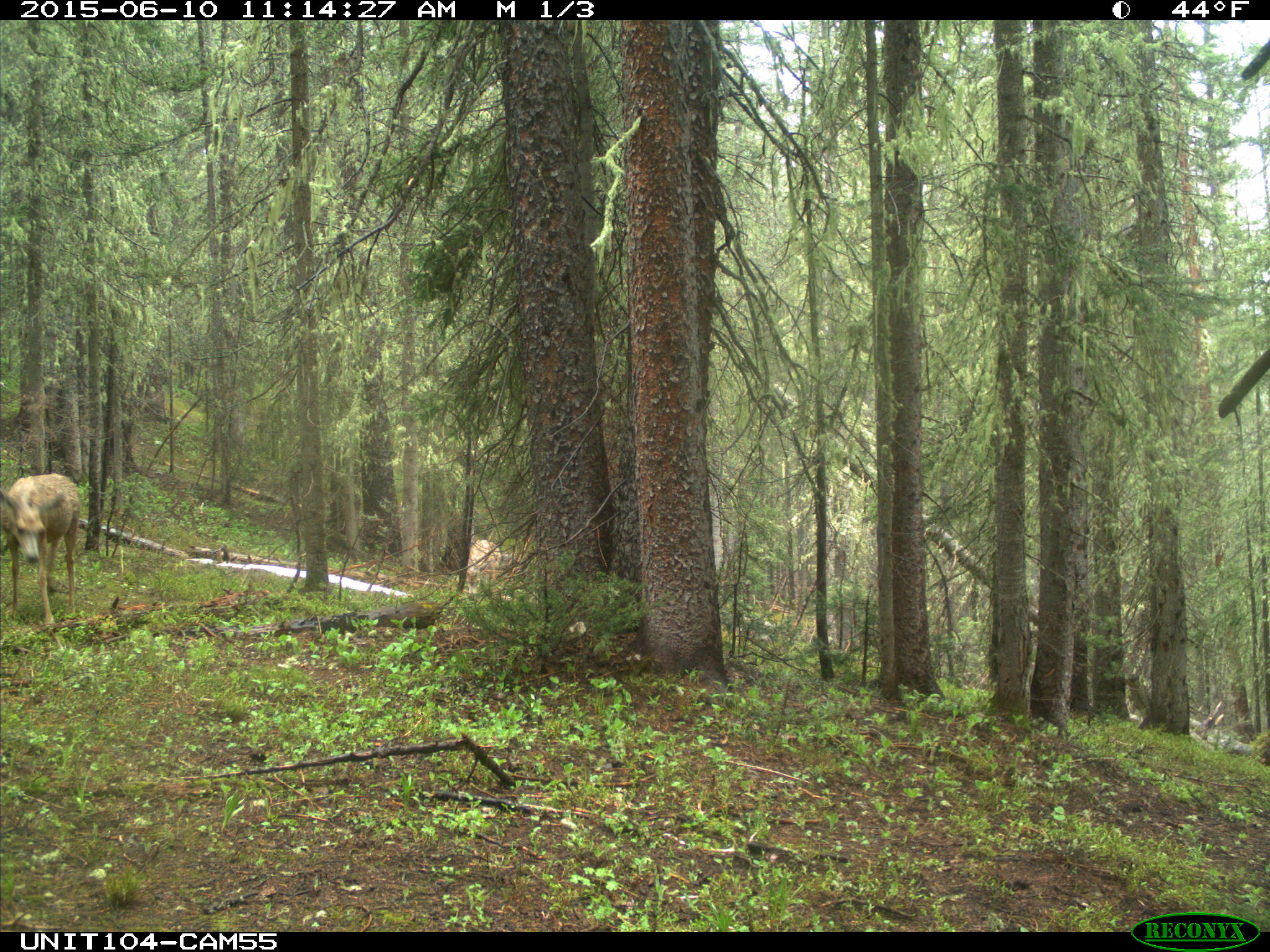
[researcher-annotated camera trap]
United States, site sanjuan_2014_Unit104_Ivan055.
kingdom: Animalia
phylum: Chordata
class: Mammalia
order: Artiodactyla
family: Cervidae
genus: Odocoileus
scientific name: Odocoileus hemionus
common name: mule deer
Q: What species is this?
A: Odocoileus hemionus (mule deer).